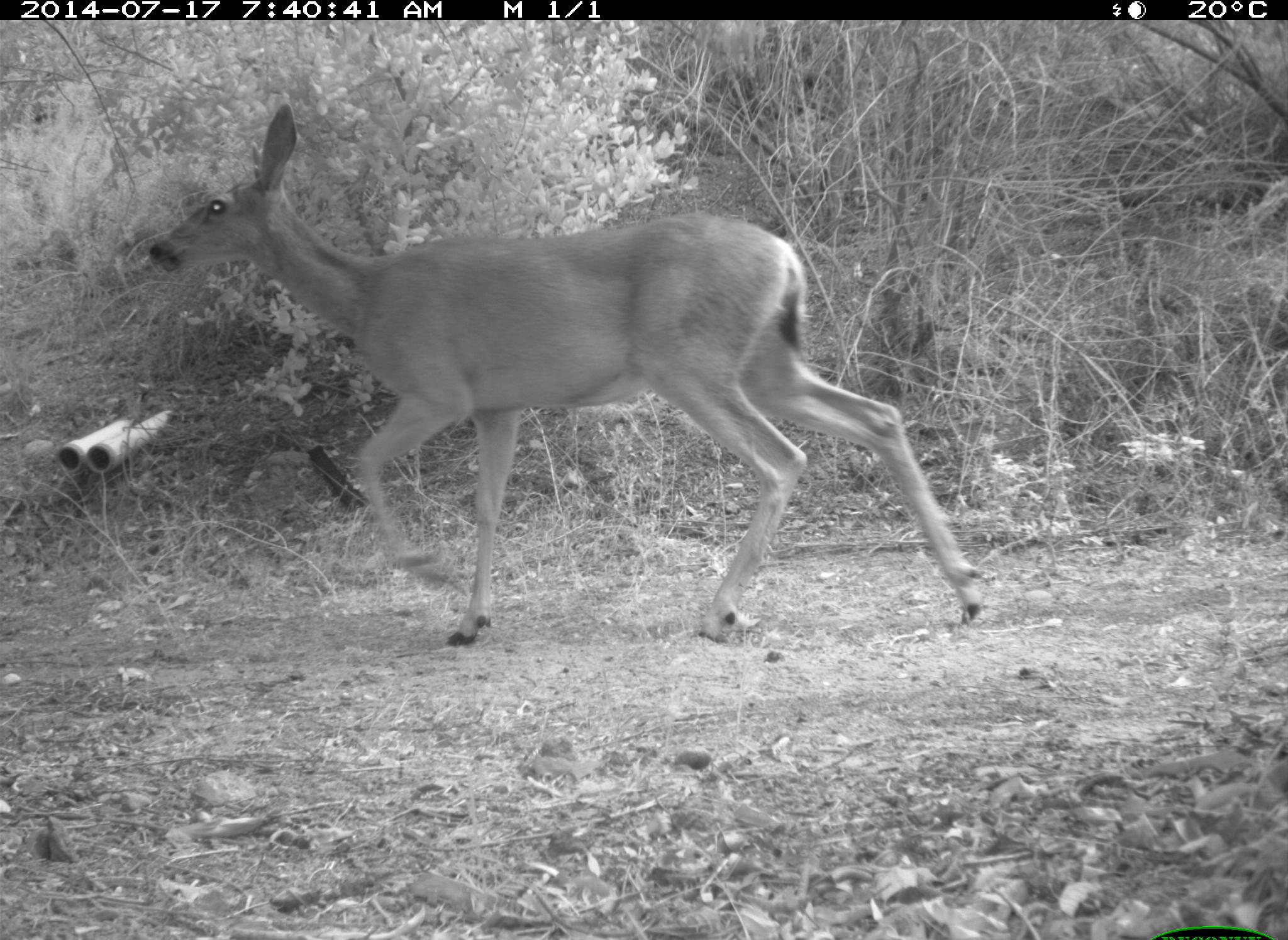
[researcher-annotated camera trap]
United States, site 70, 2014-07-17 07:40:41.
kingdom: Animalia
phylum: Chordata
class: Mammalia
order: Artiodactyla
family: Cervidae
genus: Odocoileus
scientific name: Odocoileus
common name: deer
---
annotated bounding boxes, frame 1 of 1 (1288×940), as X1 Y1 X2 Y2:
deer: 149 102 982 649